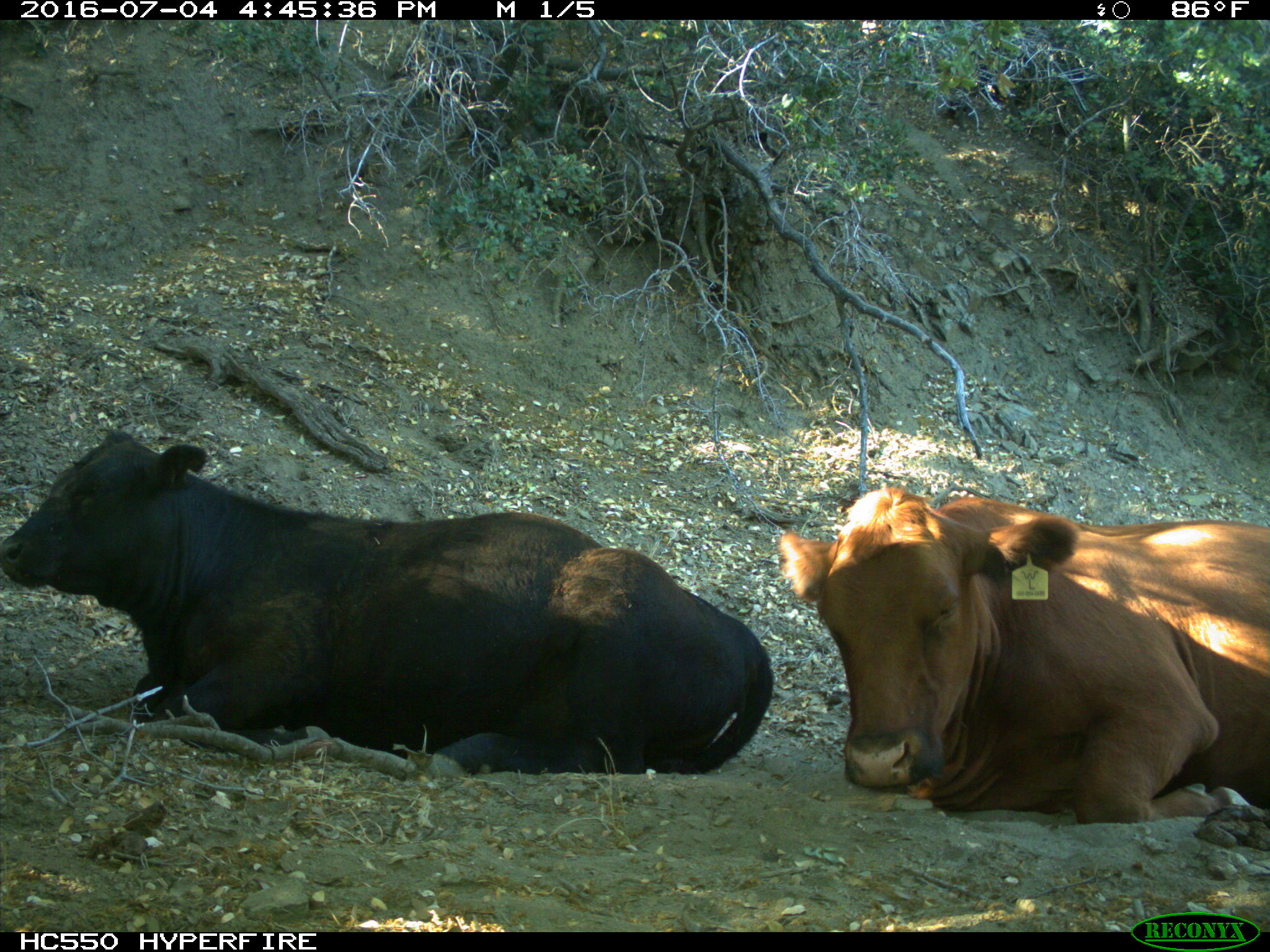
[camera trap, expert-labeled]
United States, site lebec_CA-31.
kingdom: Animalia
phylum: Chordata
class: Mammalia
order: Artiodactyla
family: Bovidae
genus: Bos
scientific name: Bos taurus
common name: domestic cow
Bos taurus (domestic cow).